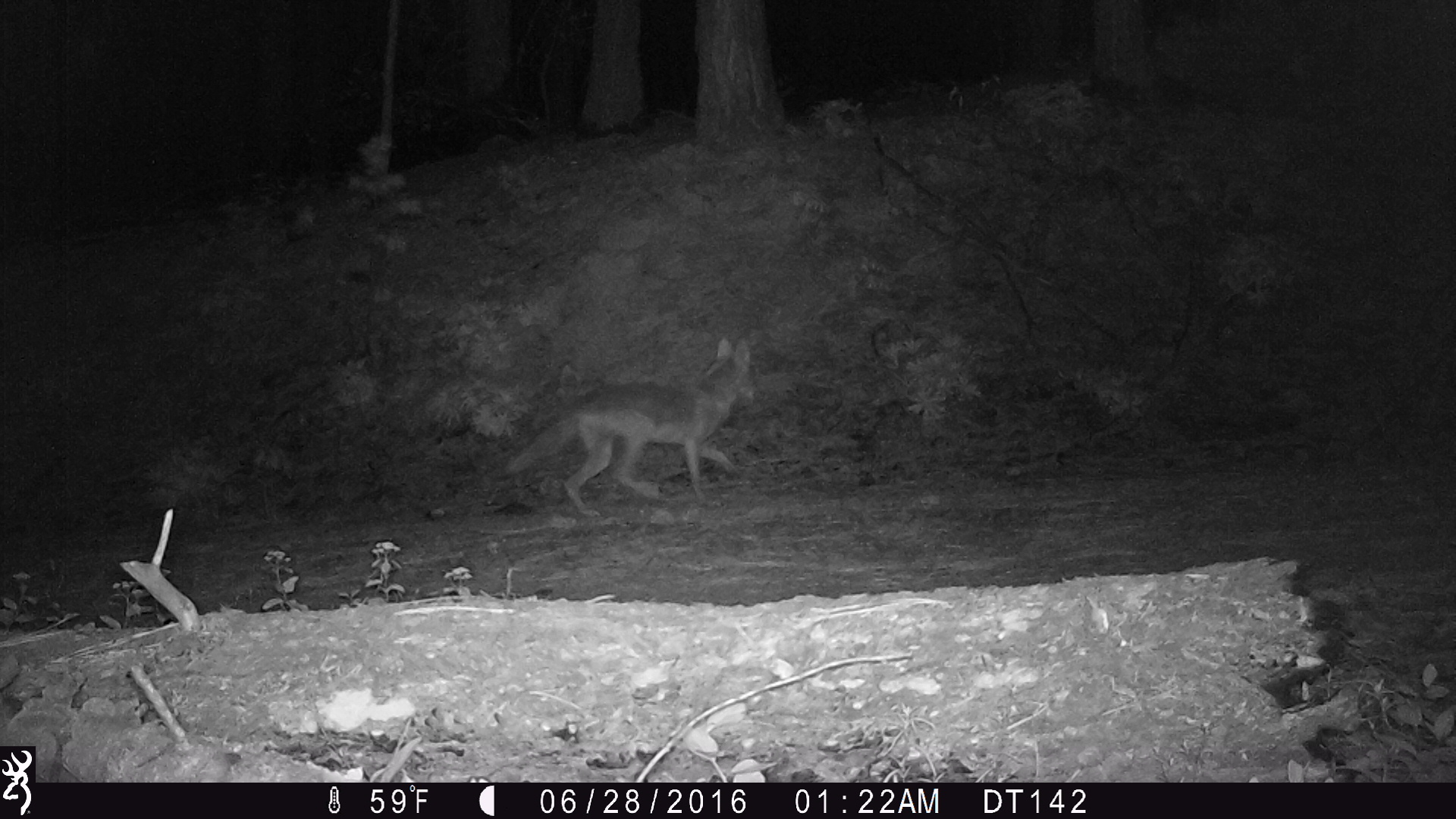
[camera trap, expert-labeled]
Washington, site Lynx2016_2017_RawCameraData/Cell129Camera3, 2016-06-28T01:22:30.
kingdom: Animalia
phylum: Chordata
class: Mammalia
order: Carnivora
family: Canidae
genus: Canis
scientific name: Canis latrans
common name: coyote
Canis latrans (coyote). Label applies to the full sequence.